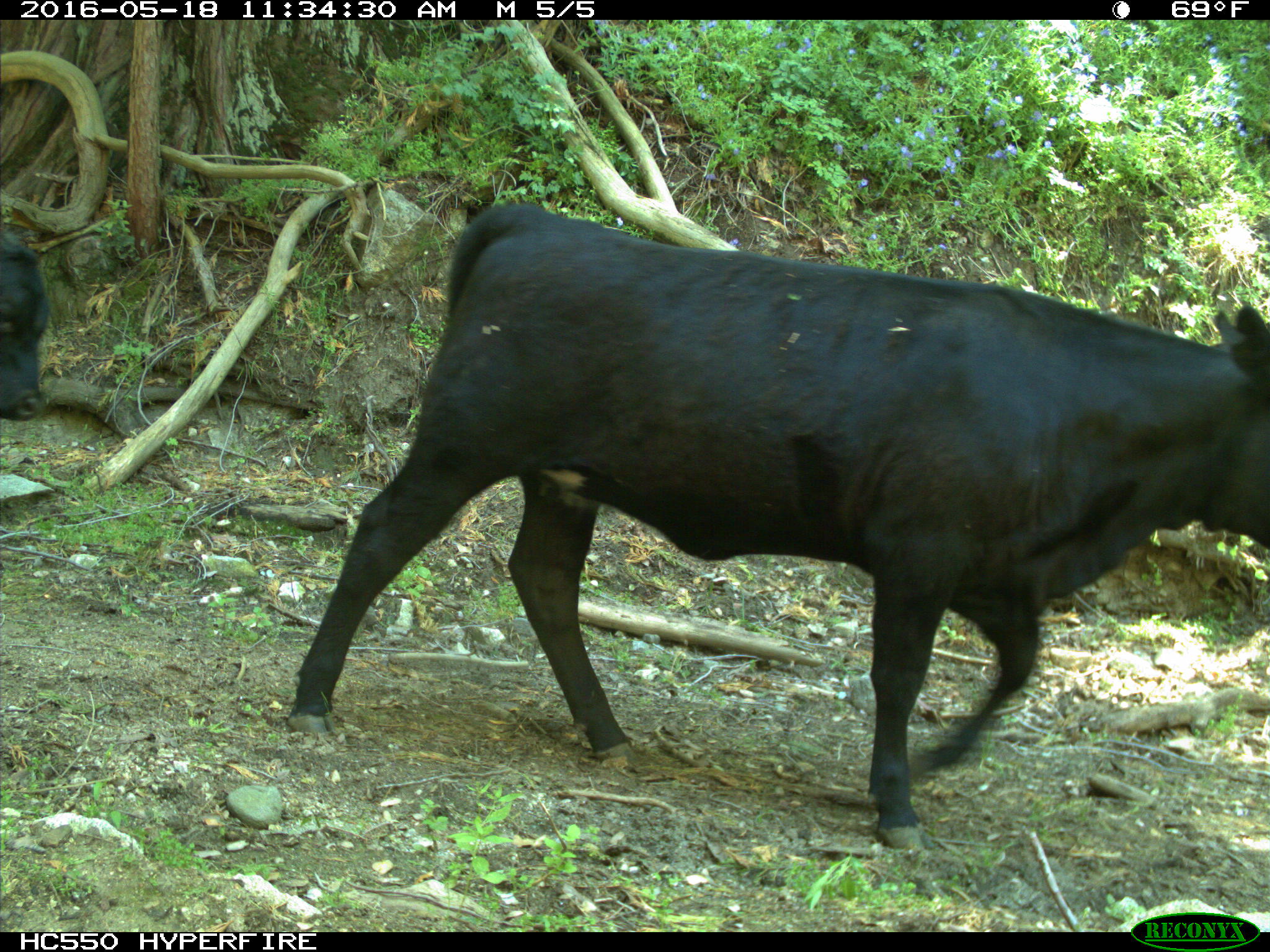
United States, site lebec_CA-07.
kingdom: Animalia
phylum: Chordata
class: Mammalia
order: Artiodactyla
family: Bovidae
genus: Bos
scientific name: Bos taurus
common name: domestic cow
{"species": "Bos taurus (domestic cow)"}